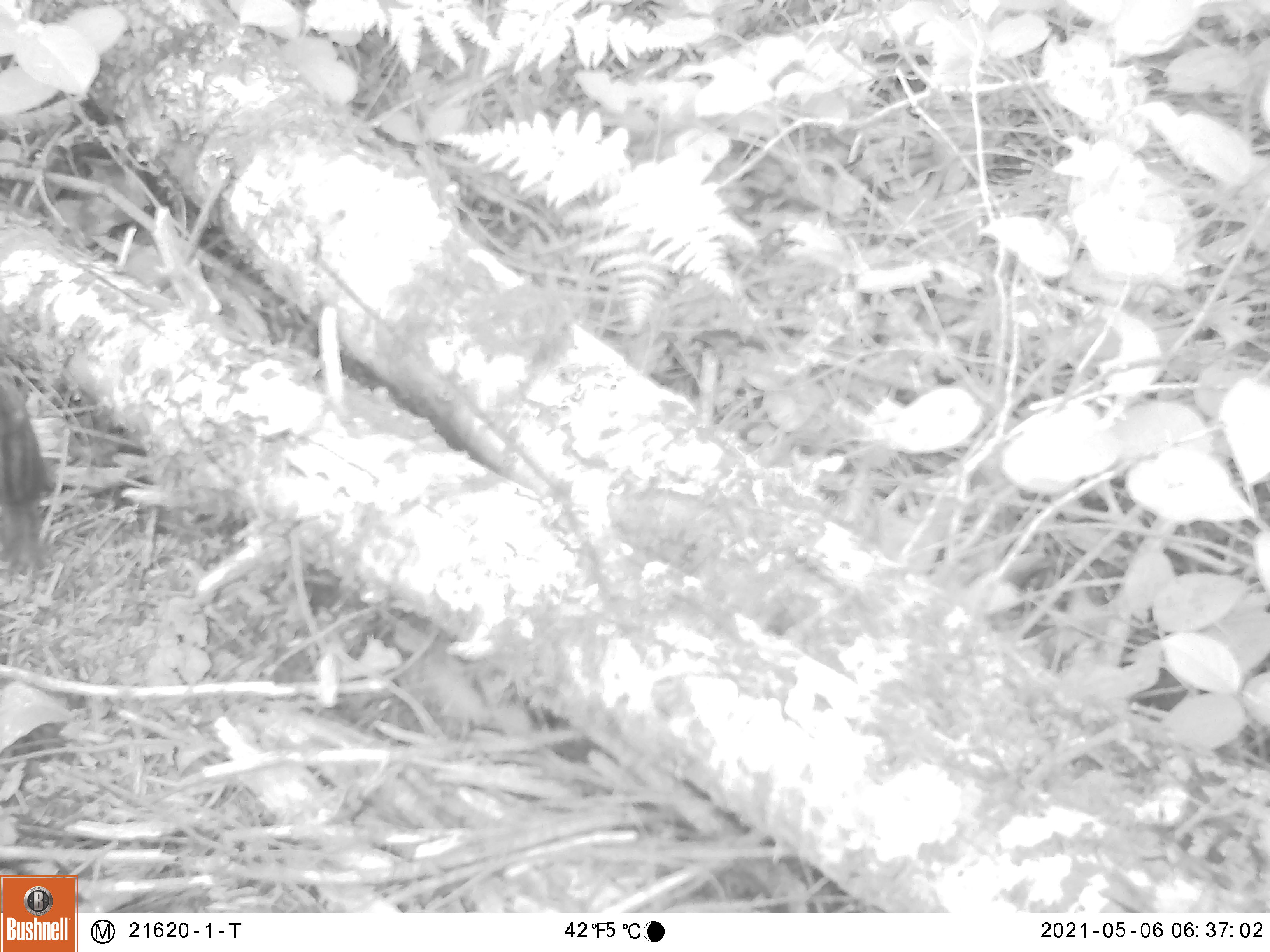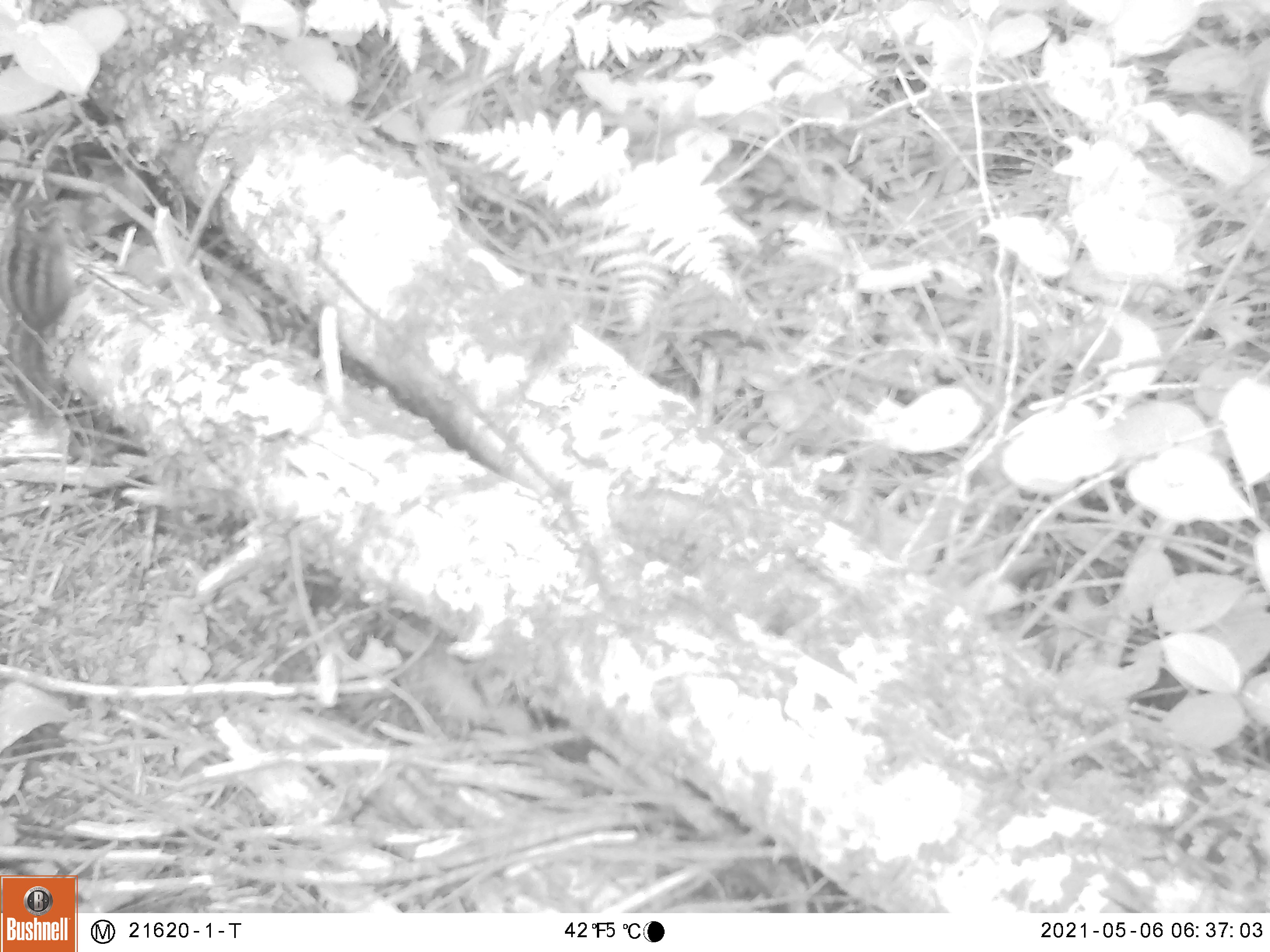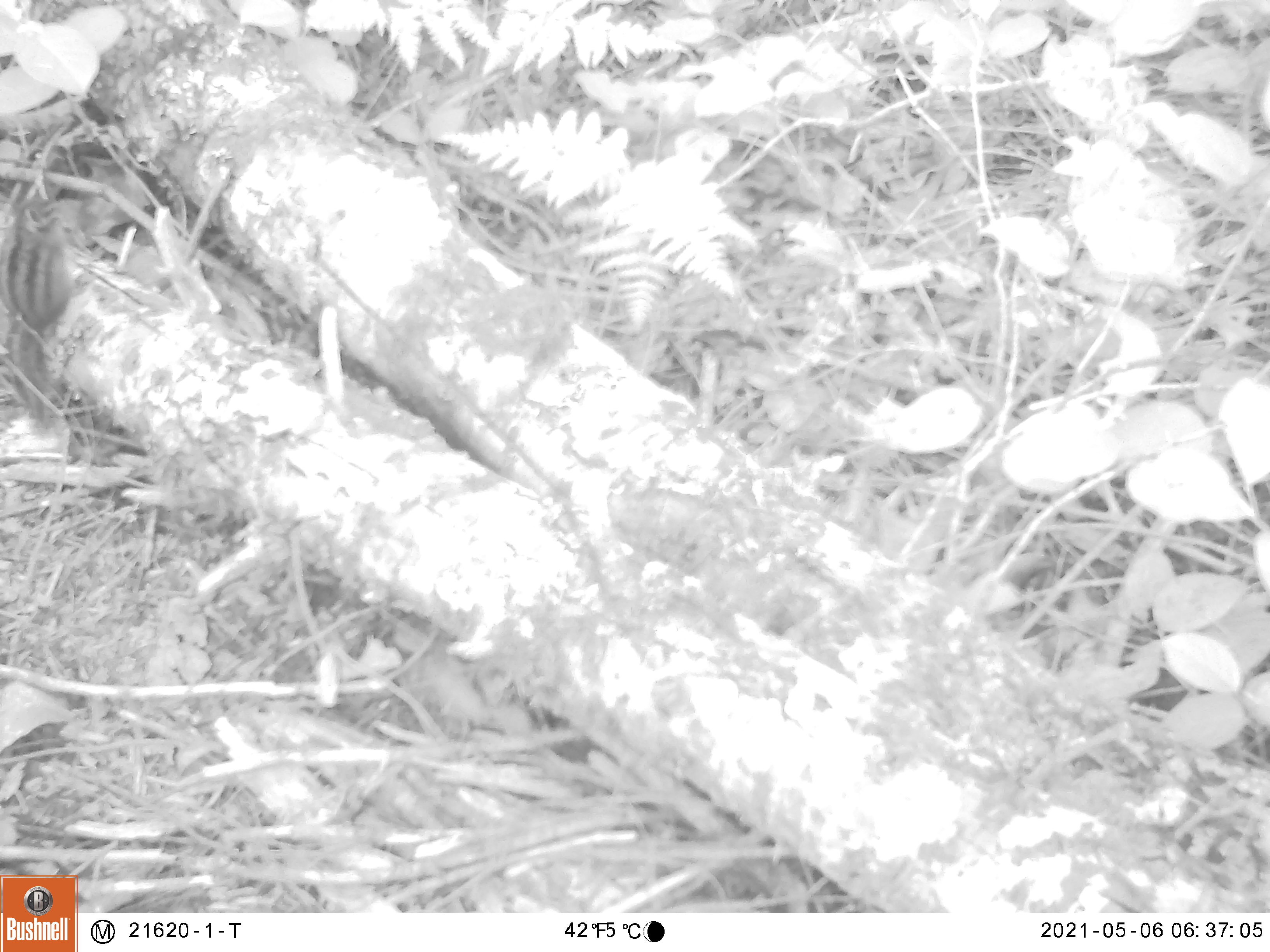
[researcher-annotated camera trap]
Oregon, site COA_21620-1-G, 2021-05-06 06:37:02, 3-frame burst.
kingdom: Animalia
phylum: Chordata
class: Mammalia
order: Rodentia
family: Sciuridae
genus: Neotamias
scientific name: Neotamias townsendii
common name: townsend's chipmunk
Townsend's chipmunk (Neotamias townsendii).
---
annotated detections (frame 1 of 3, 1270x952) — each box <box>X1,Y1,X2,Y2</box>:
townsend's chipmunk: <box>0,347,78,603</box>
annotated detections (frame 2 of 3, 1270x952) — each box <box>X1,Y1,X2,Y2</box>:
townsend's chipmunk: <box>0,173,120,453</box>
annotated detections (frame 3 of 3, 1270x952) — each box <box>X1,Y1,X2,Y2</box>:
townsend's chipmunk: <box>0,175,128,440</box>